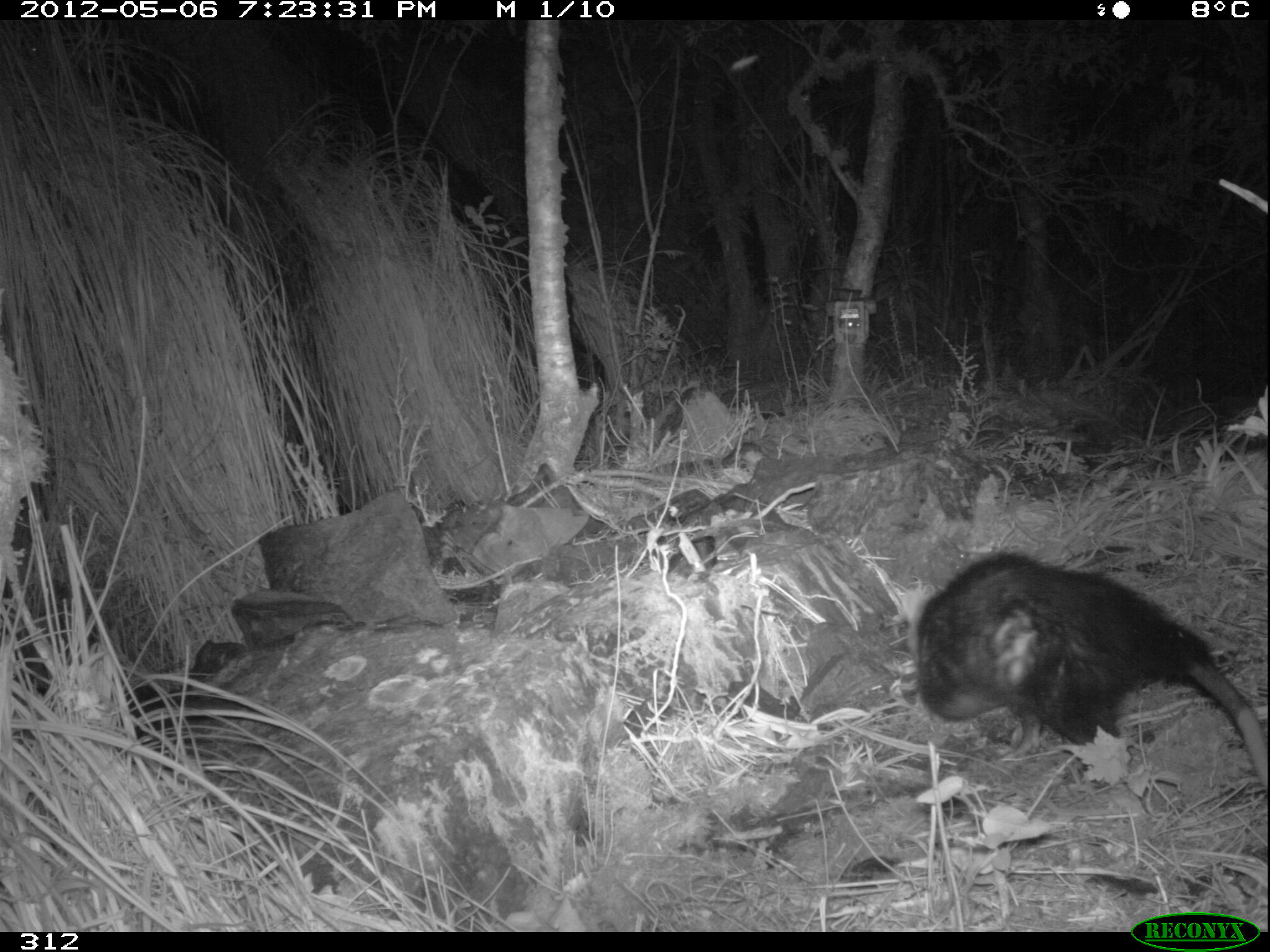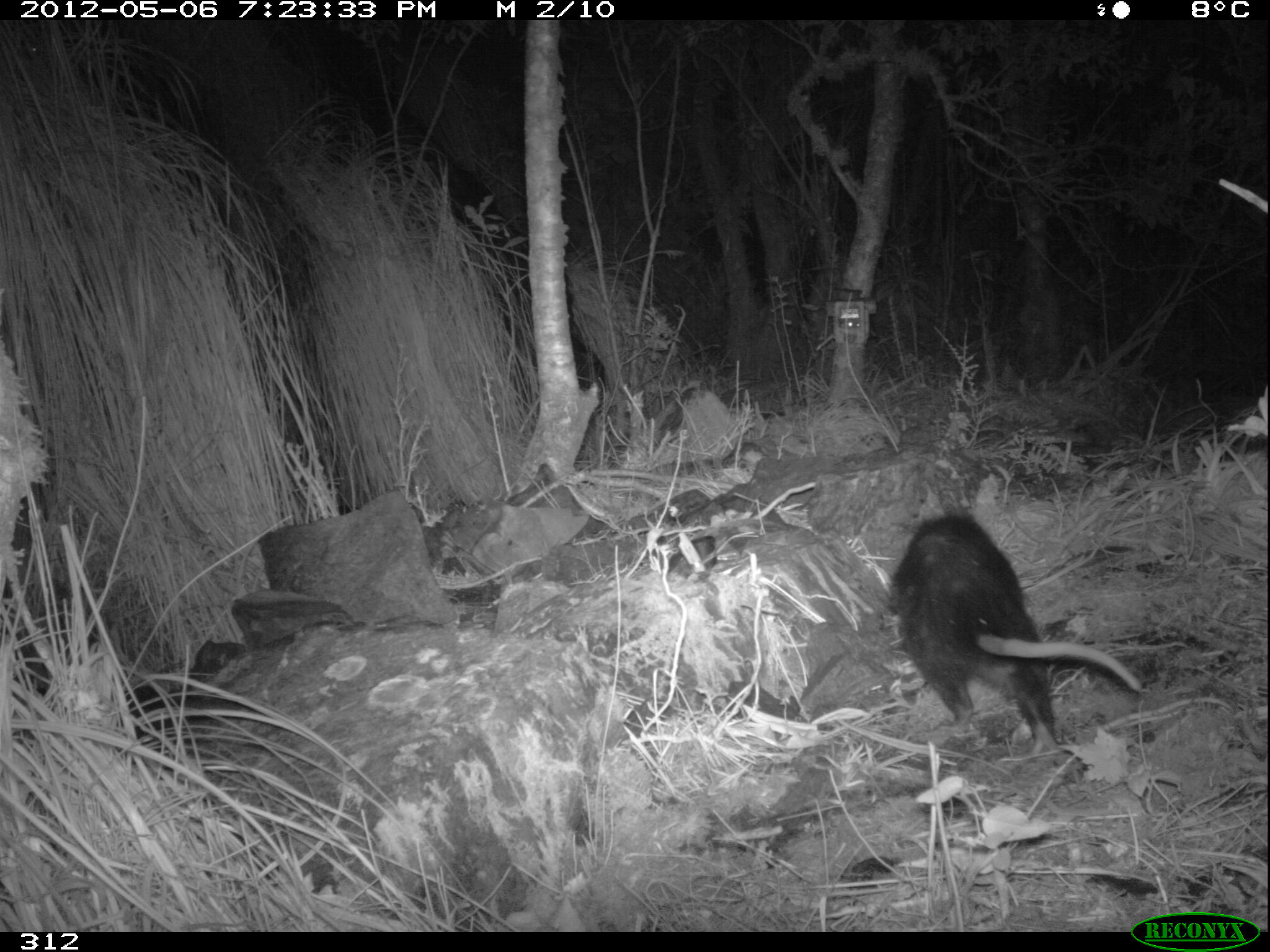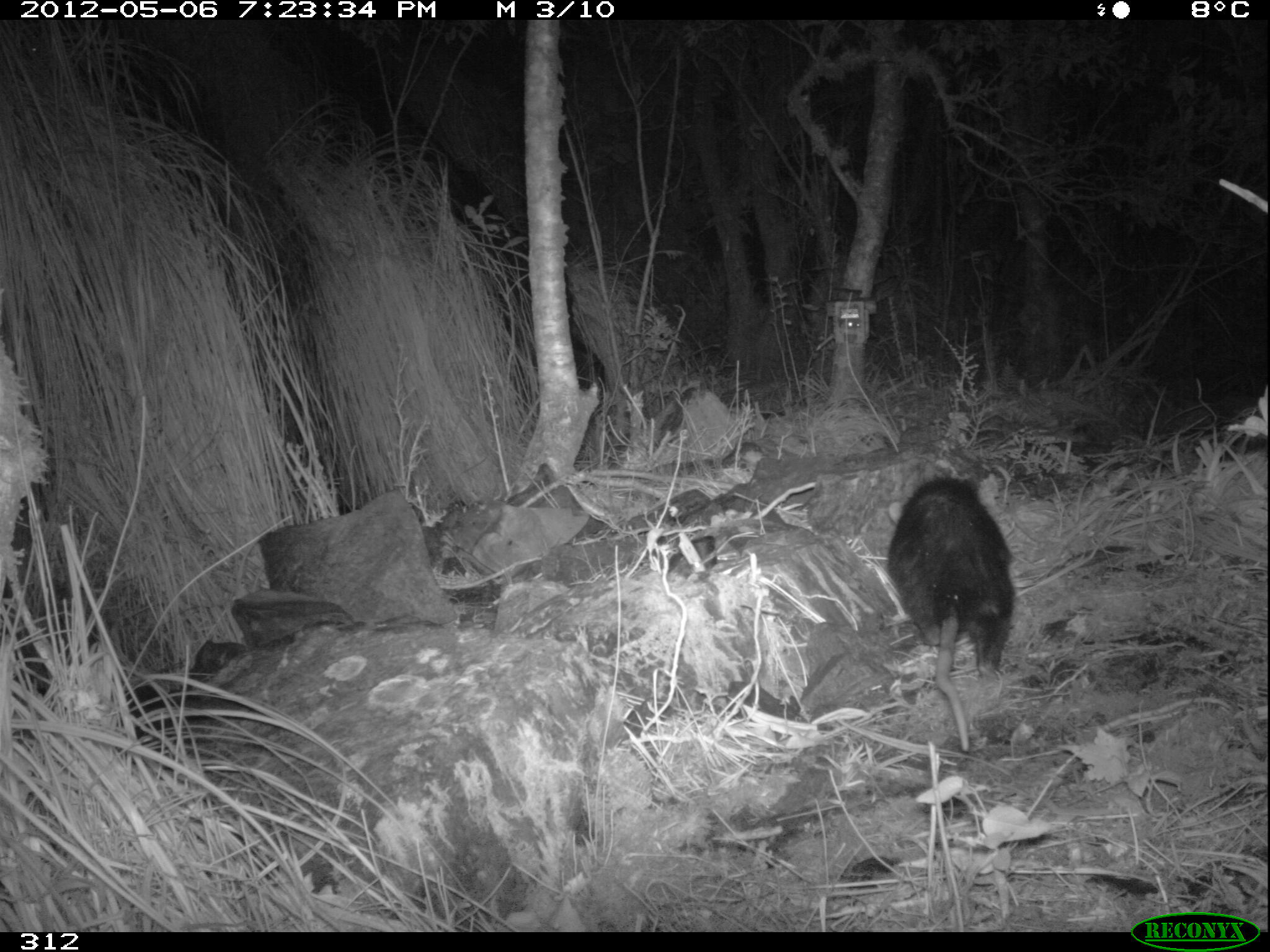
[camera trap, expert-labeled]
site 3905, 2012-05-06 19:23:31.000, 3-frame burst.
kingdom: Animalia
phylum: Chordata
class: Mammalia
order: Didelphimorphia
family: Didelphidae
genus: Didelphis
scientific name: Didelphis pernigra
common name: andean white-eared opossum